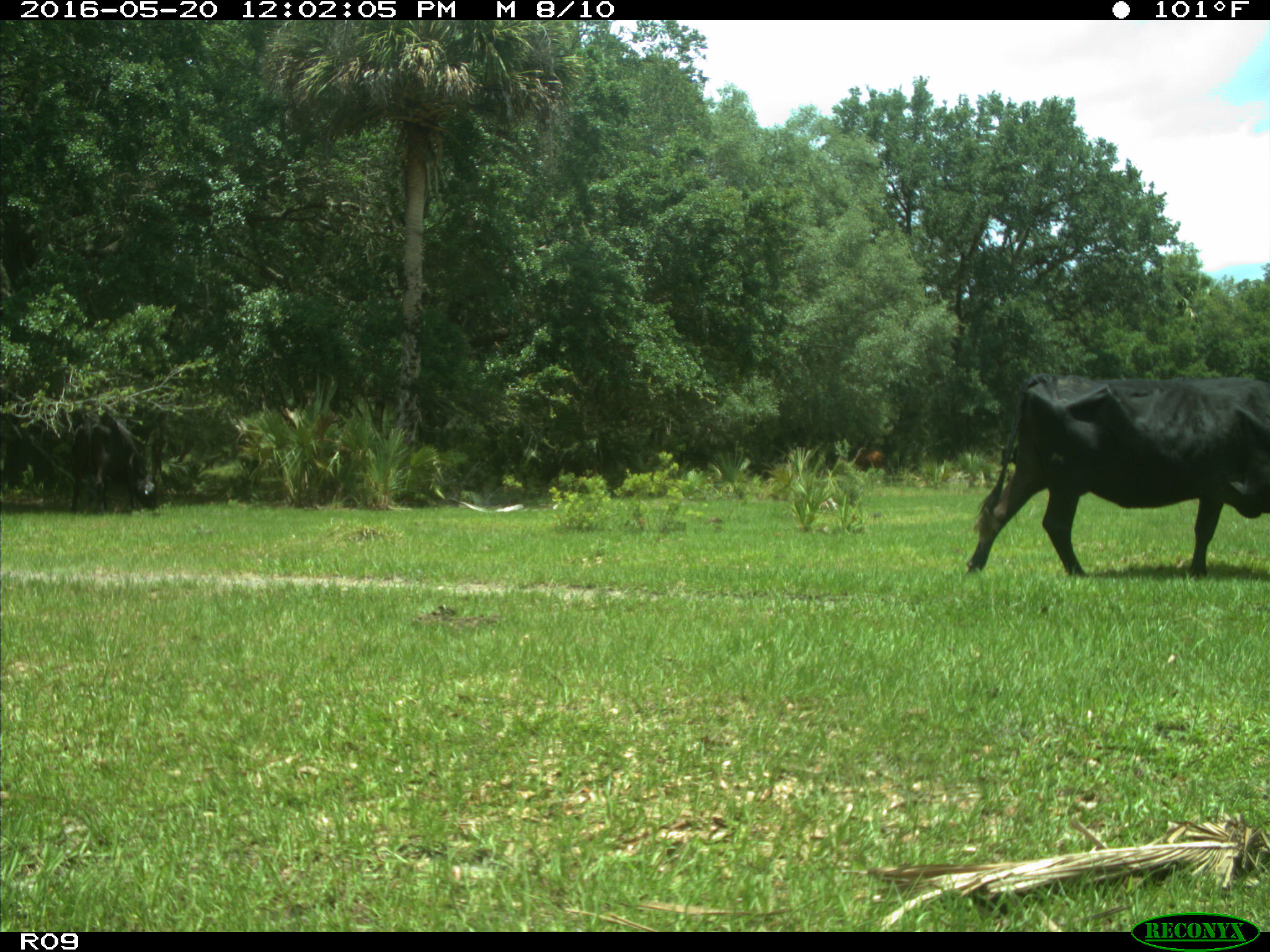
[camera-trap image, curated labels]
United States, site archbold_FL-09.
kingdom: Animalia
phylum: Chordata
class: Mammalia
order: Artiodactyla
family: Bovidae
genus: Bos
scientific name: Bos taurus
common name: domestic cow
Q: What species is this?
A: Bos taurus (domestic cow).